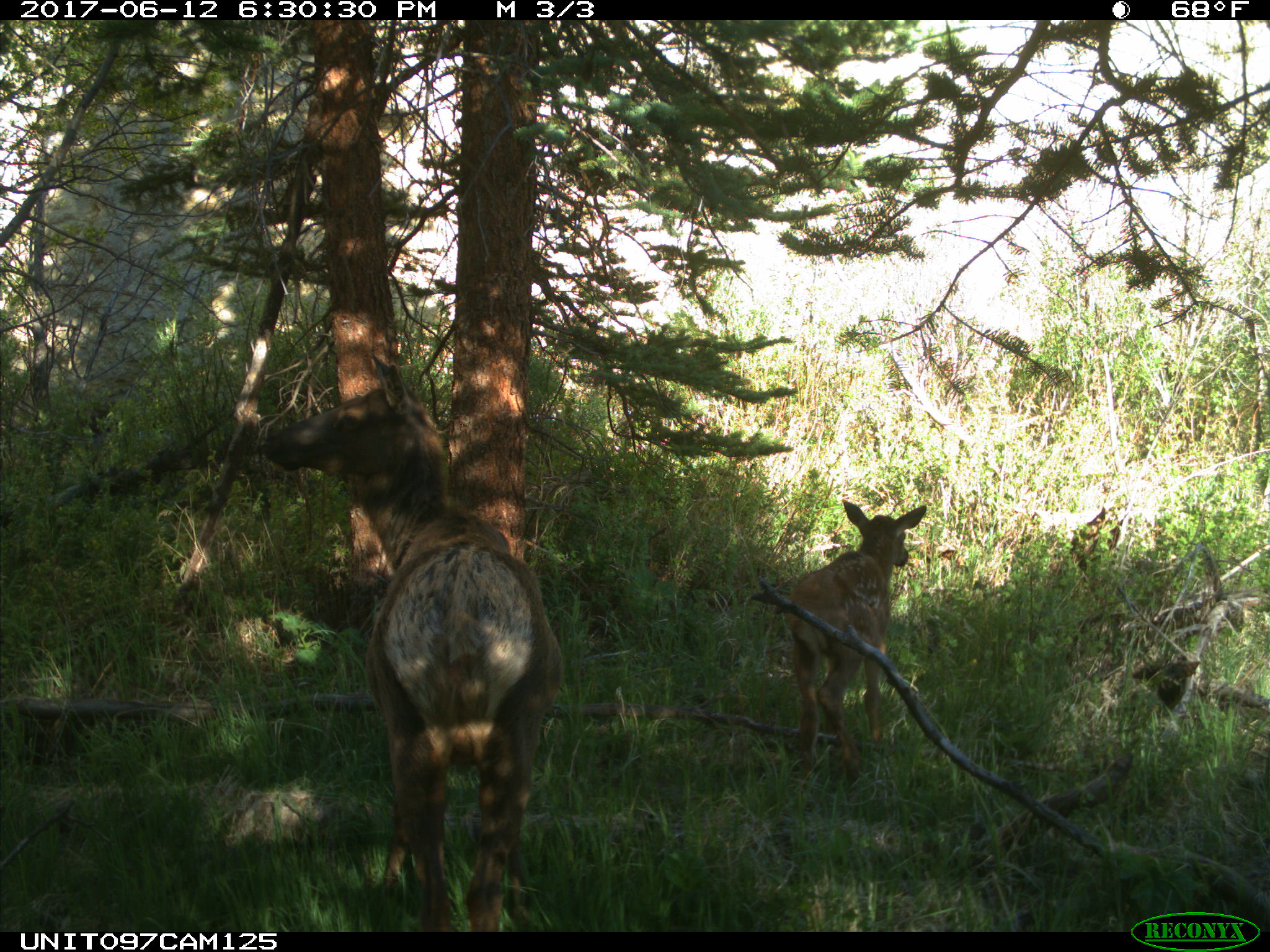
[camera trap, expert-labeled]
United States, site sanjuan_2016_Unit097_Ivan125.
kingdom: Animalia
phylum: Chordata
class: Mammalia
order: Artiodactyla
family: Cervidae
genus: Cervus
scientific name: Cervus elaphus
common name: red deer